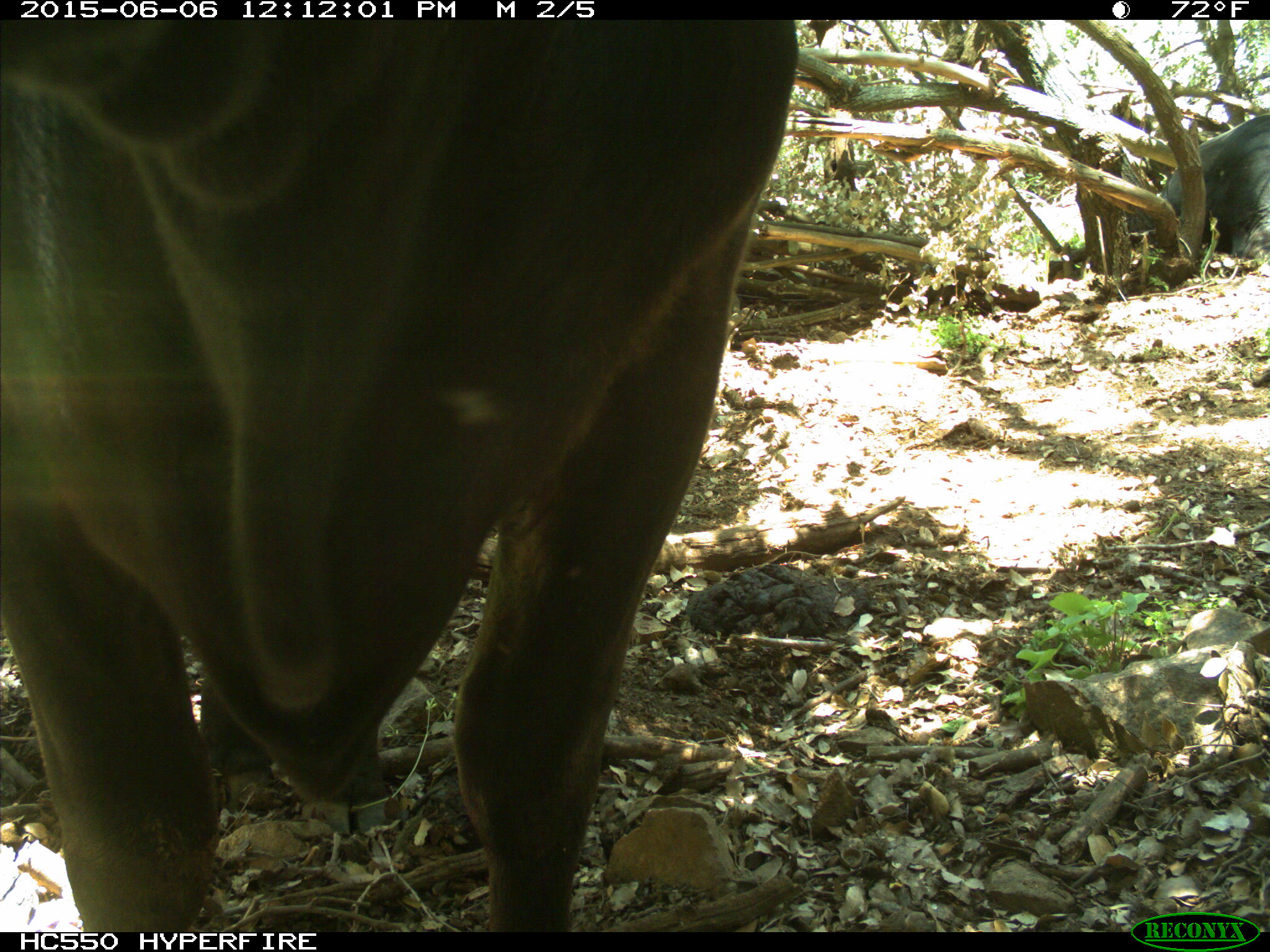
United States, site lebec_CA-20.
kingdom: Animalia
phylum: Chordata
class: Mammalia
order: Artiodactyla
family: Bovidae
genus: Bos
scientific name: Bos taurus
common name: domestic cow